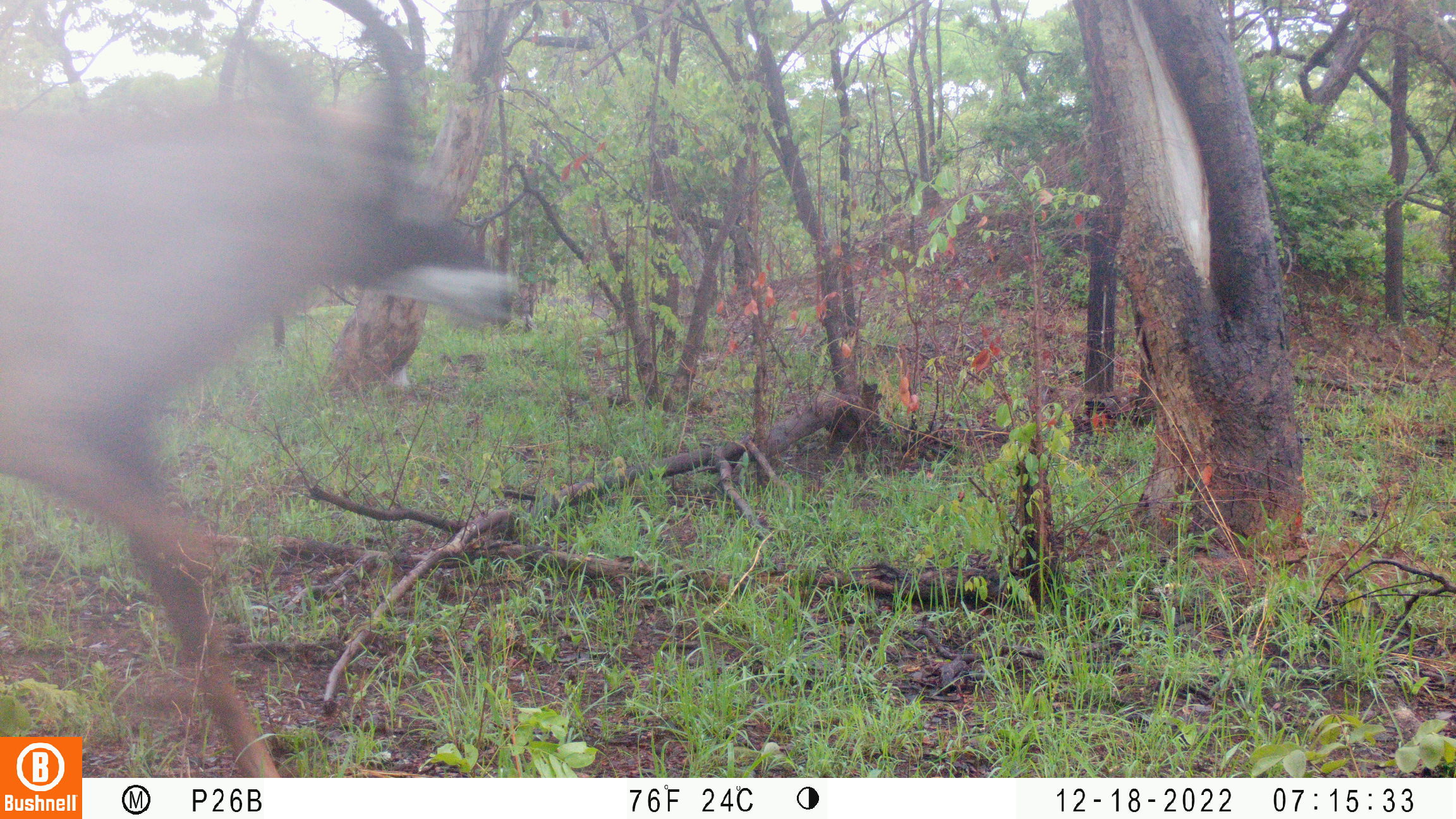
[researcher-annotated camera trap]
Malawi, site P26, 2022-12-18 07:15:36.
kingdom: Animalia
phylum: Chordata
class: Mammalia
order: Artiodactyla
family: Bovidae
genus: Hippotragus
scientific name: Hippotragus equinus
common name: roan antelope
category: roan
Roan (roan antelope) (Hippotragus equinus), count 1.